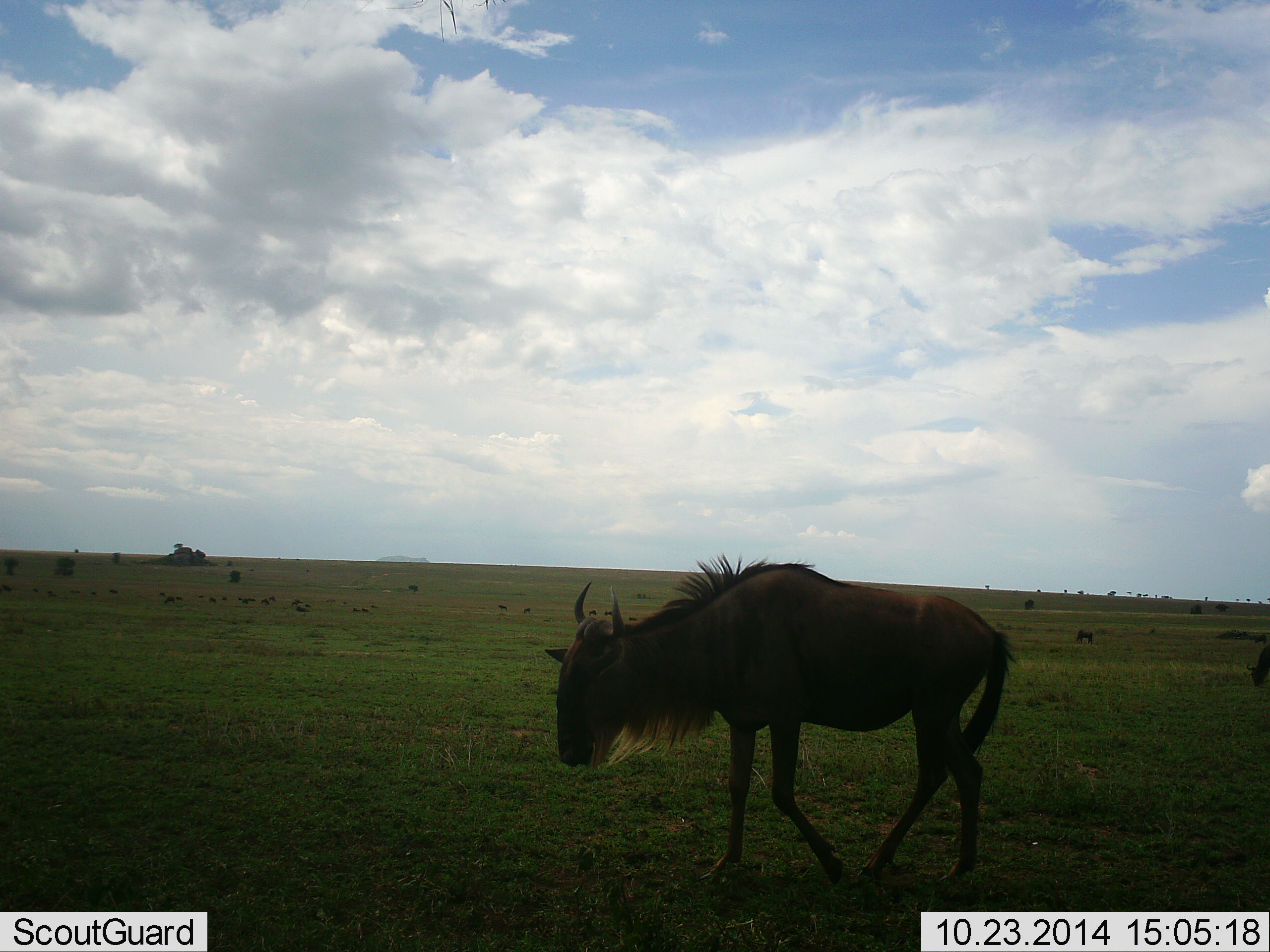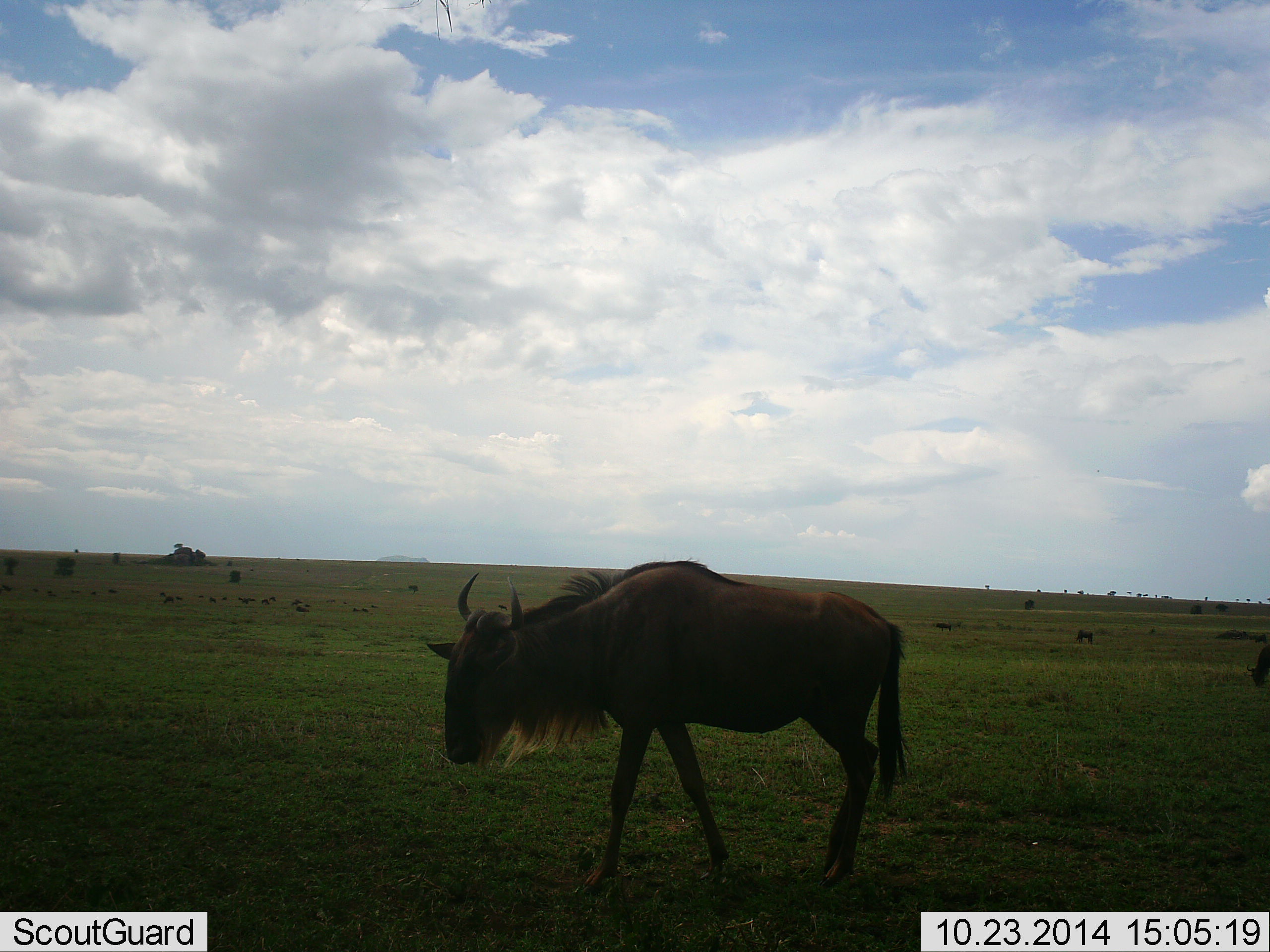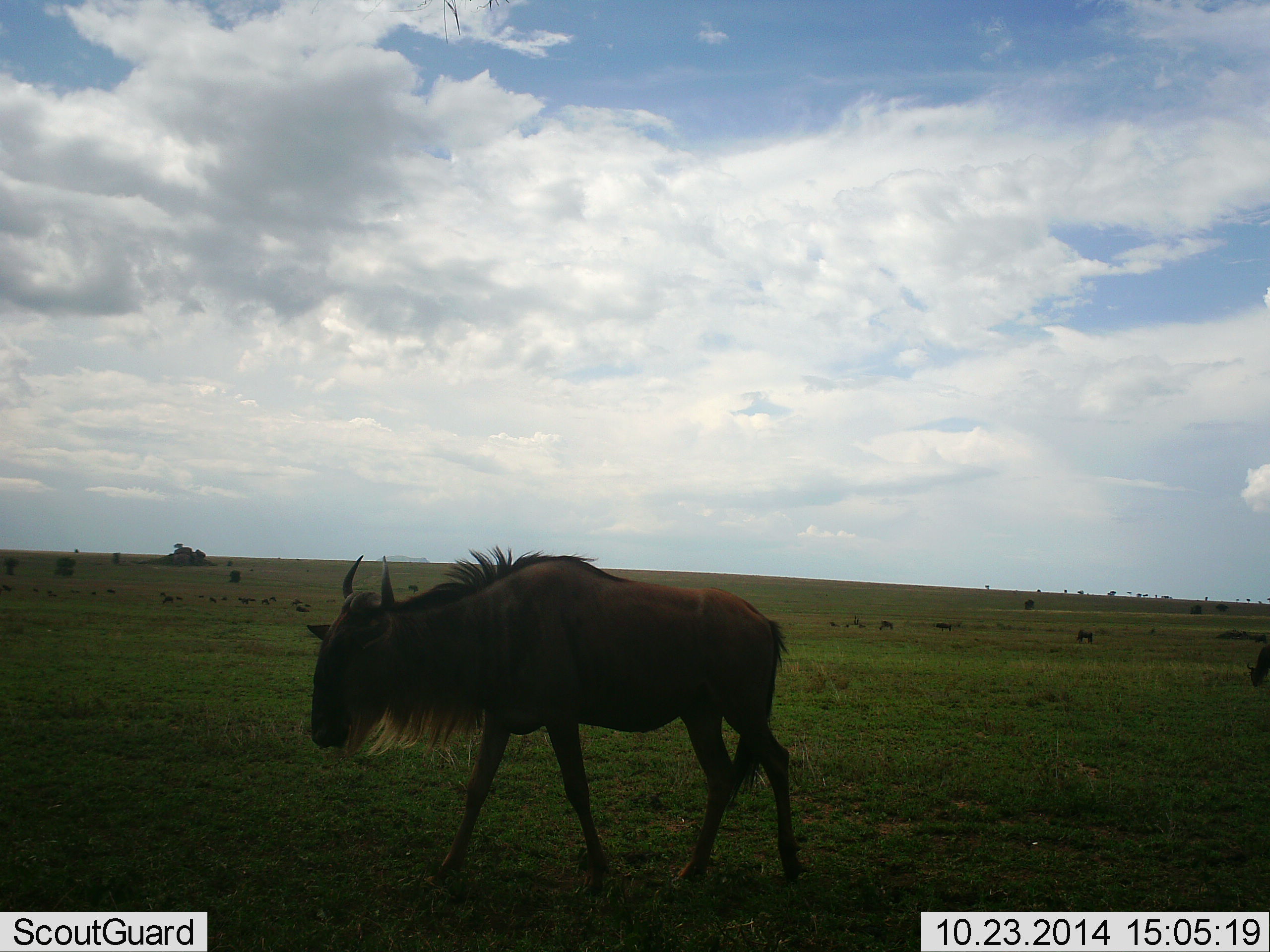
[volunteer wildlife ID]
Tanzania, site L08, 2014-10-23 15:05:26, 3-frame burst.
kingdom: Animalia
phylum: Chordata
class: Mammalia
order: Artiodactyla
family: Bovidae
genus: Connochaetes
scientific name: Connochaetes taurinus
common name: blue wildebeest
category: wildebeest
Wildebeest (blue wildebeest) (Connochaetes taurinus), count 2. Behavior (volunteer vote fractions): standing 10%, resting 0%, moving 90%, interacting 0%. Young present (vote fraction): 0%. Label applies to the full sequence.